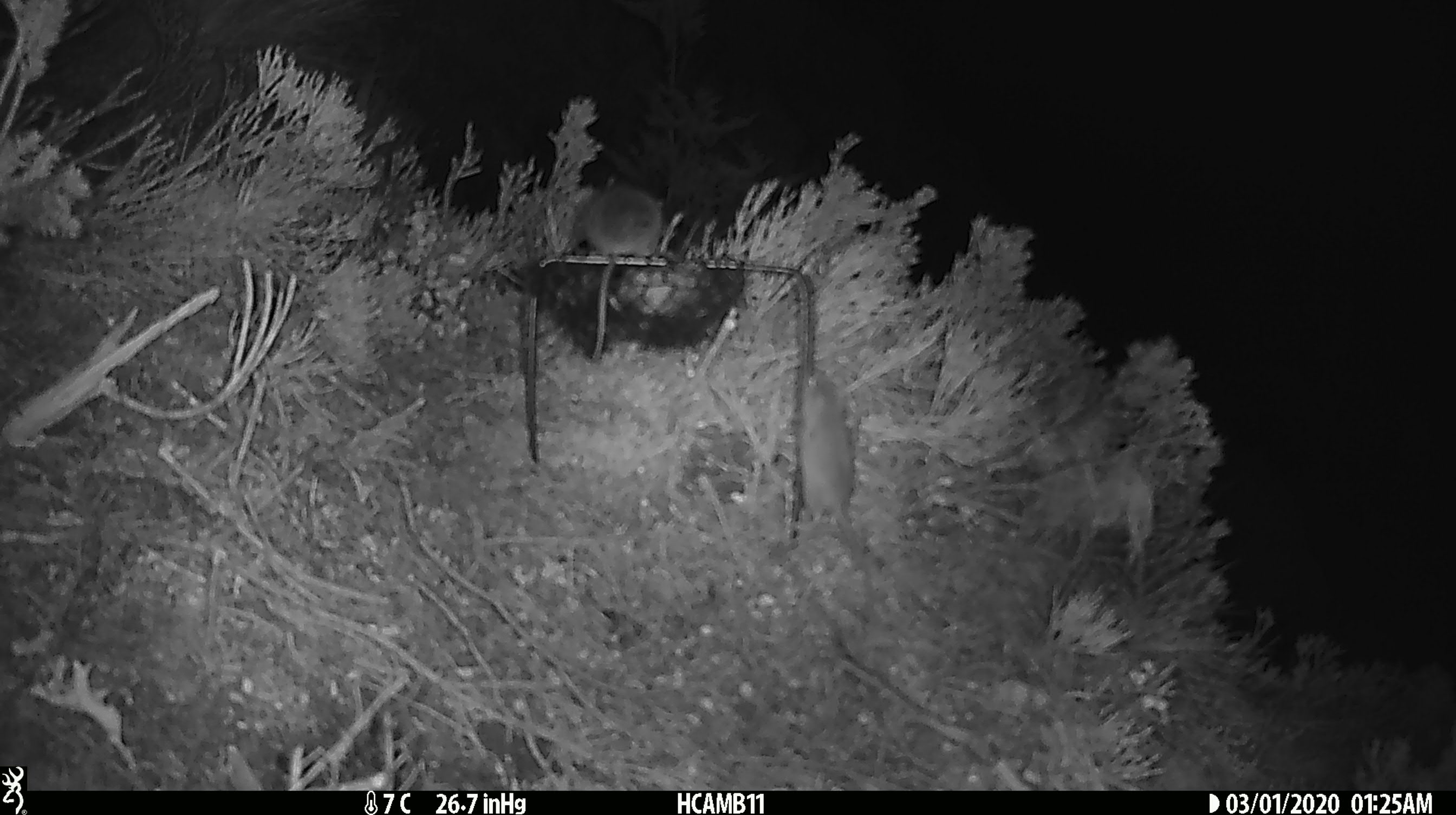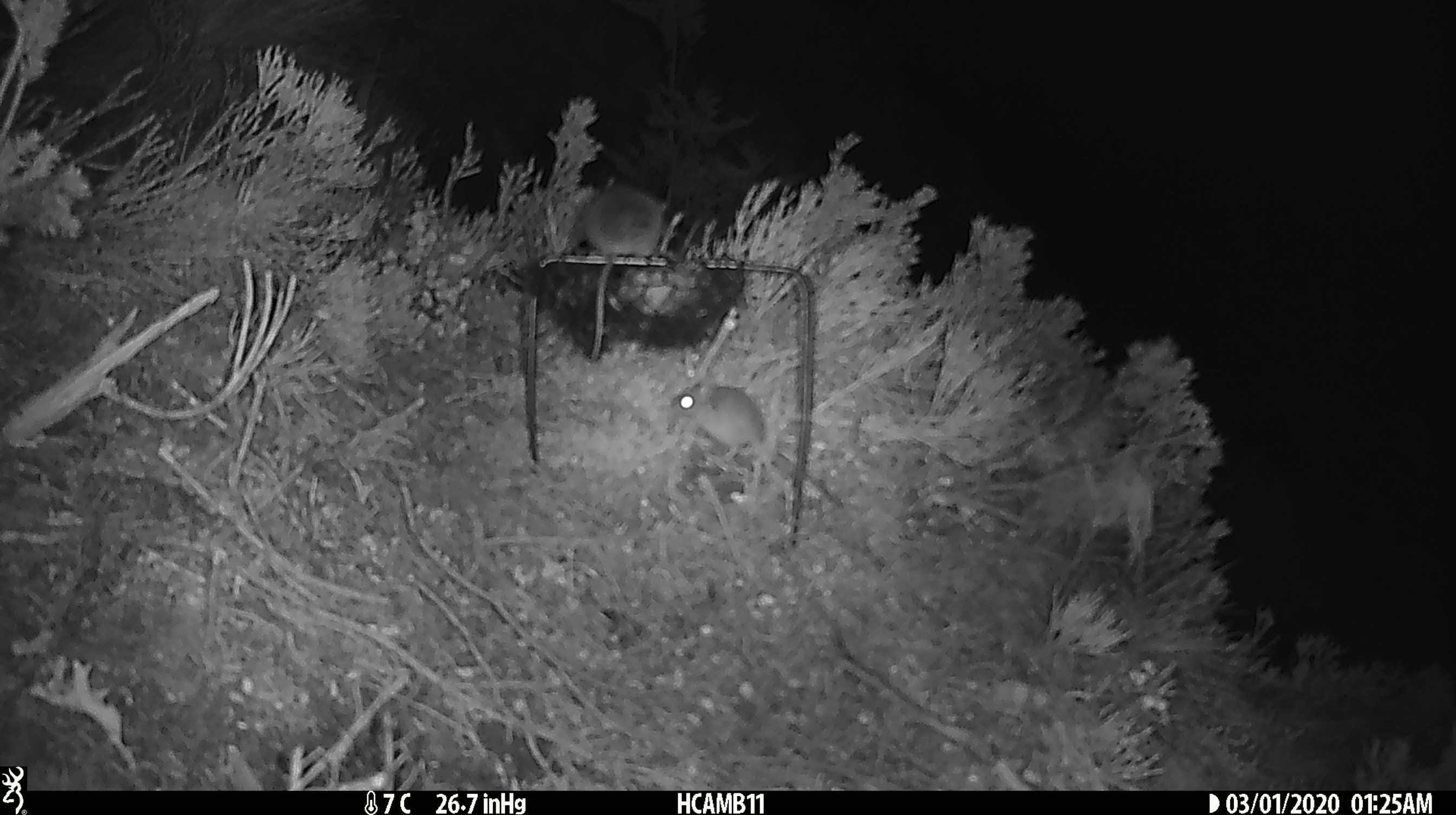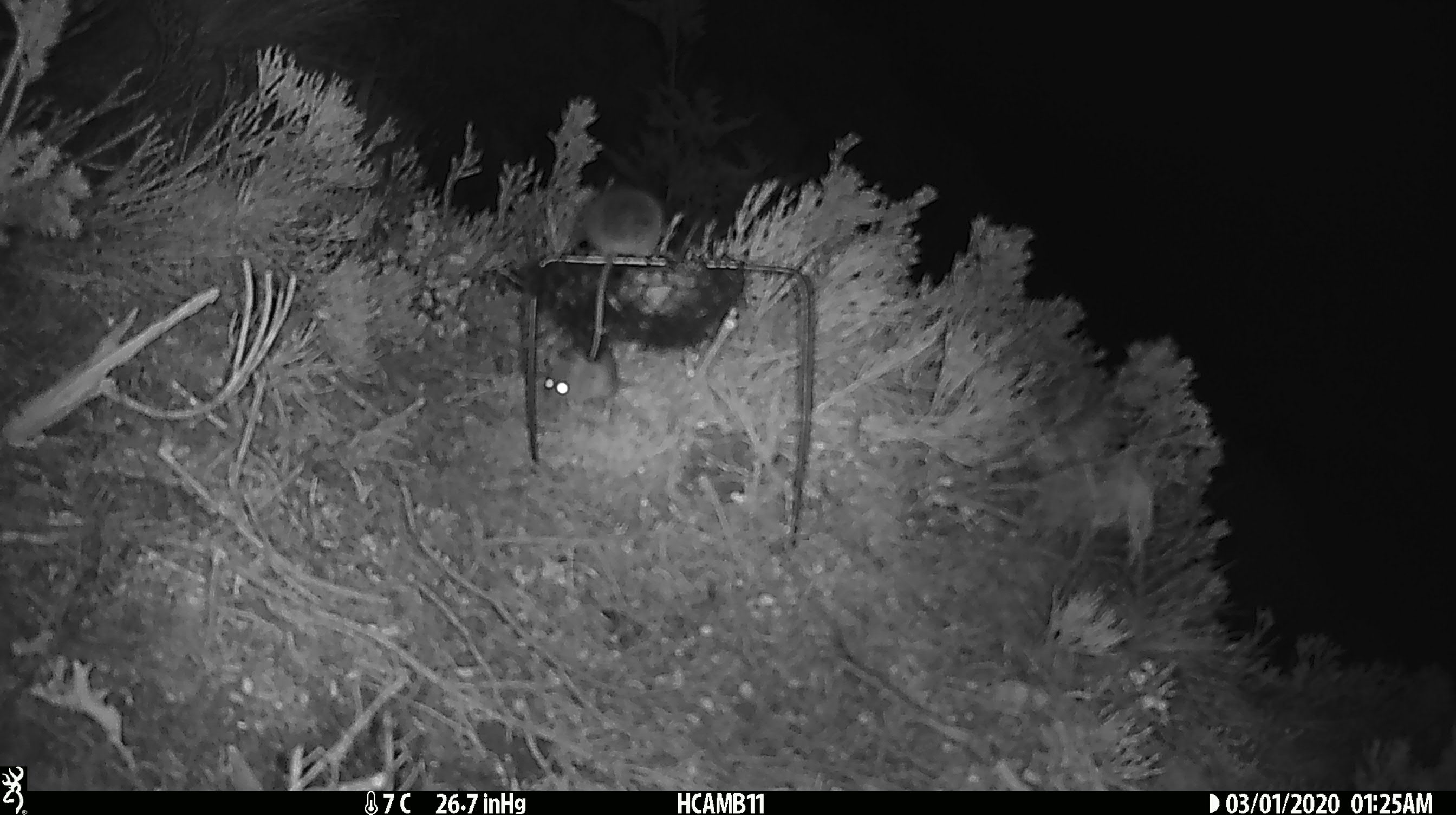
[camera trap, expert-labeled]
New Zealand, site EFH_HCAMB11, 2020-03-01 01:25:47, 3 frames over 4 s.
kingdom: Animalia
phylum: Chordata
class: Mammalia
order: Rodentia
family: Muridae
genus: Mus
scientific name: Mus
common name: mouse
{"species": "mouse (Mus)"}